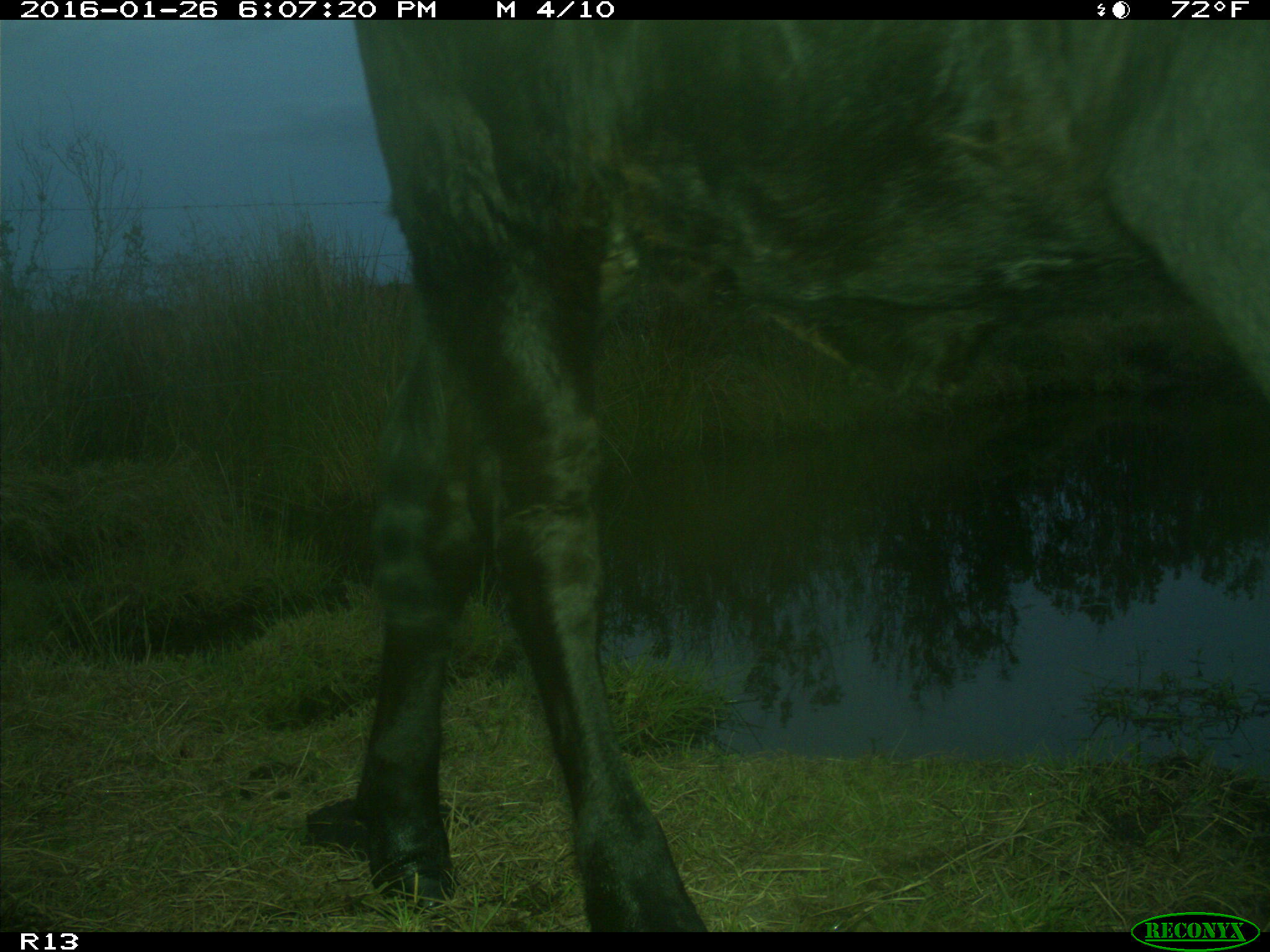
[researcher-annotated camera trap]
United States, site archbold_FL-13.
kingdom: Animalia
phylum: Chordata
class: Mammalia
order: Artiodactyla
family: Bovidae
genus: Bos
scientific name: Bos taurus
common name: domestic cow